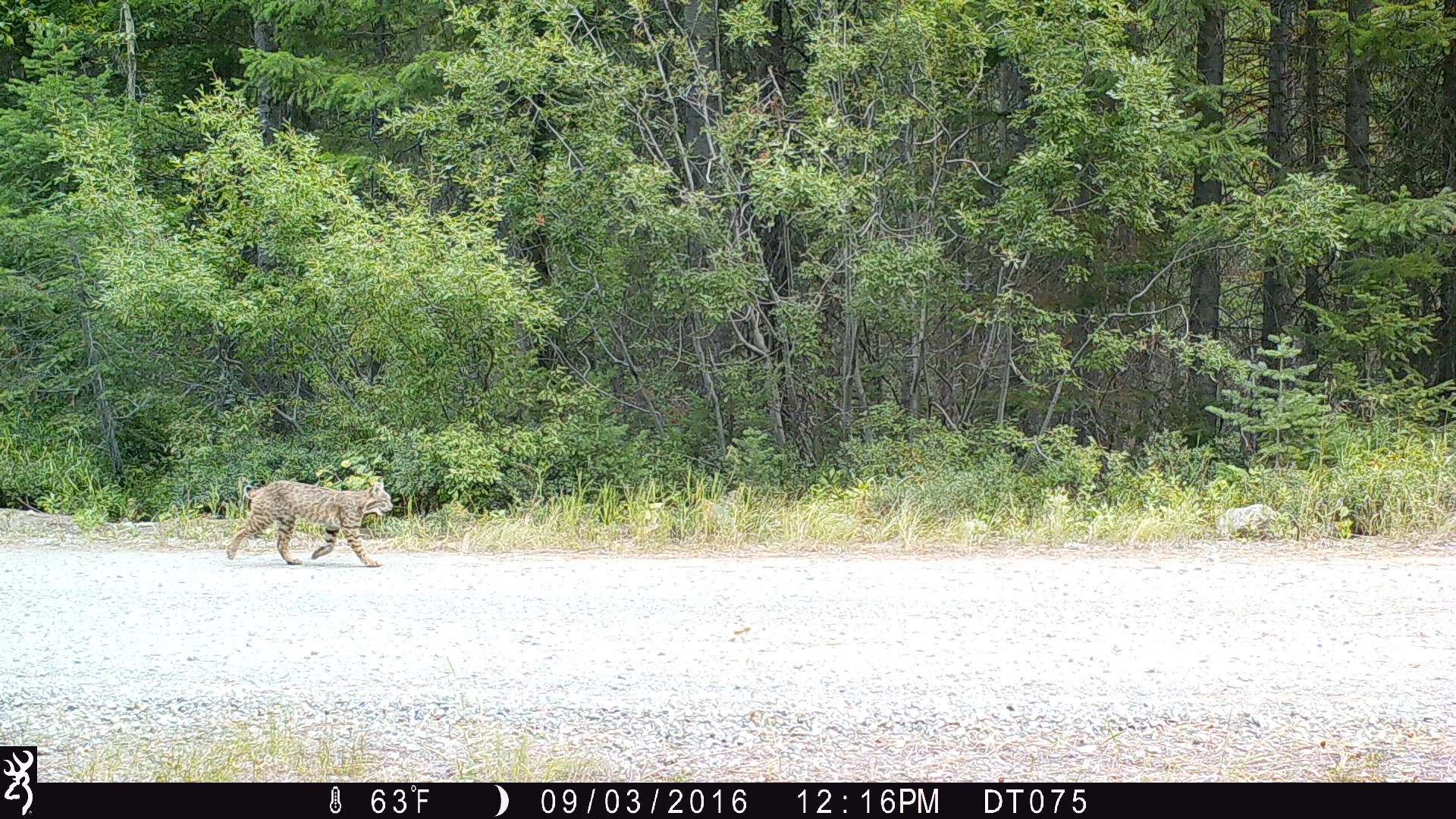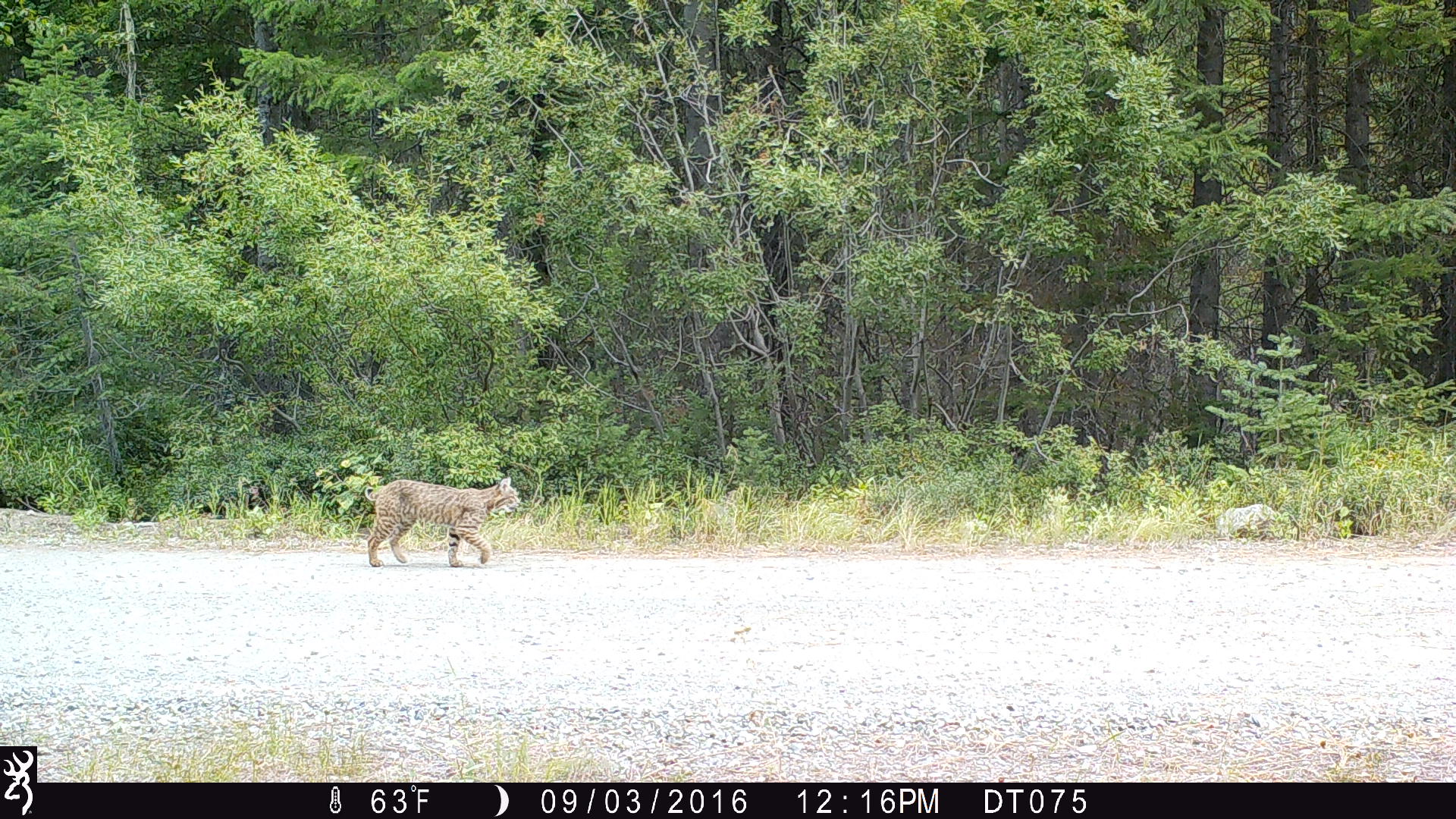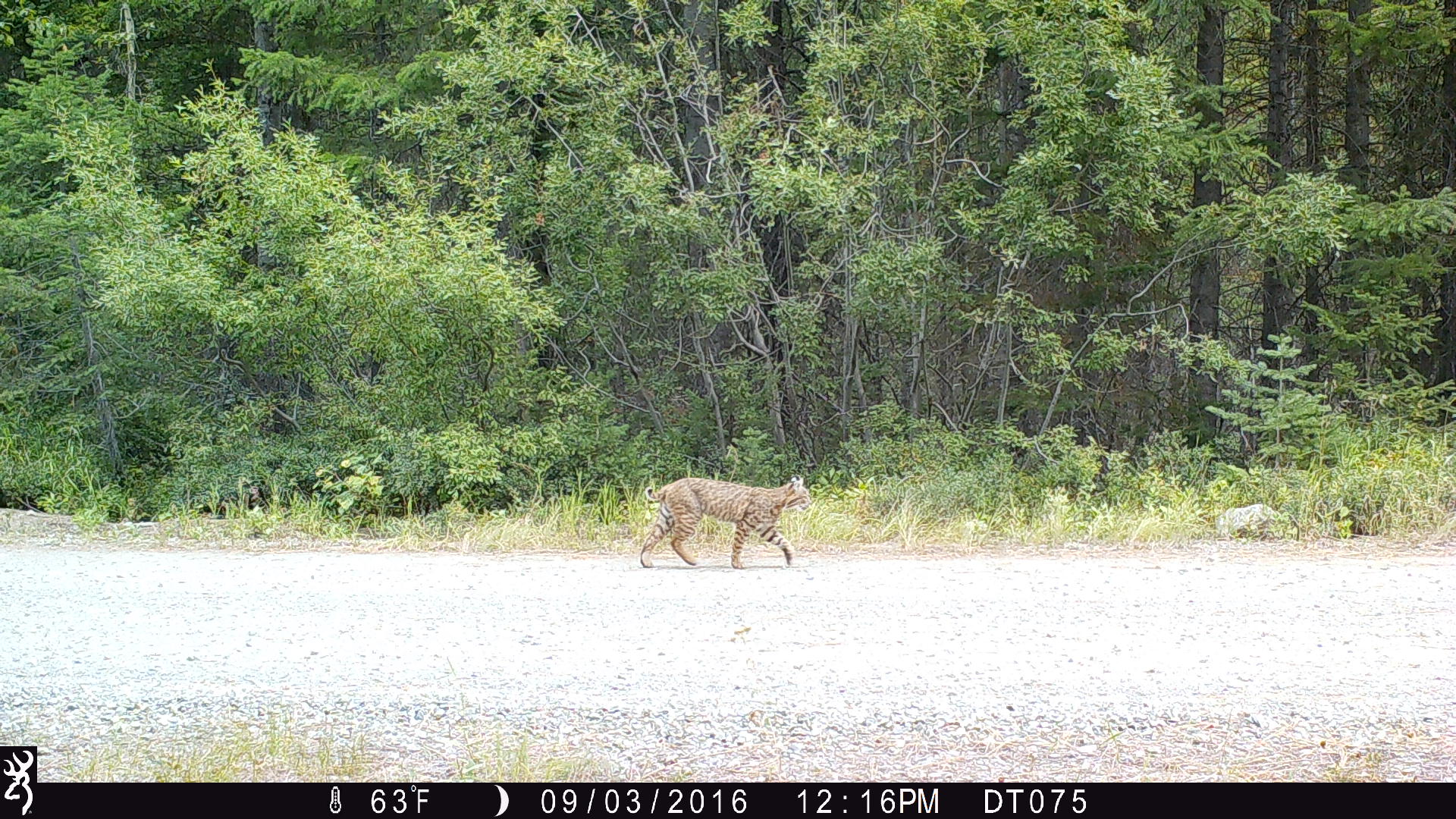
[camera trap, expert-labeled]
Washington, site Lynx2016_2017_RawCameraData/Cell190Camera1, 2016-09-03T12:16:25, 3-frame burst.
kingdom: Animalia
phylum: Chordata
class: Mammalia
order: Carnivora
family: Felidae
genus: Lynx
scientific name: Lynx rufus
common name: bobcat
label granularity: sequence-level